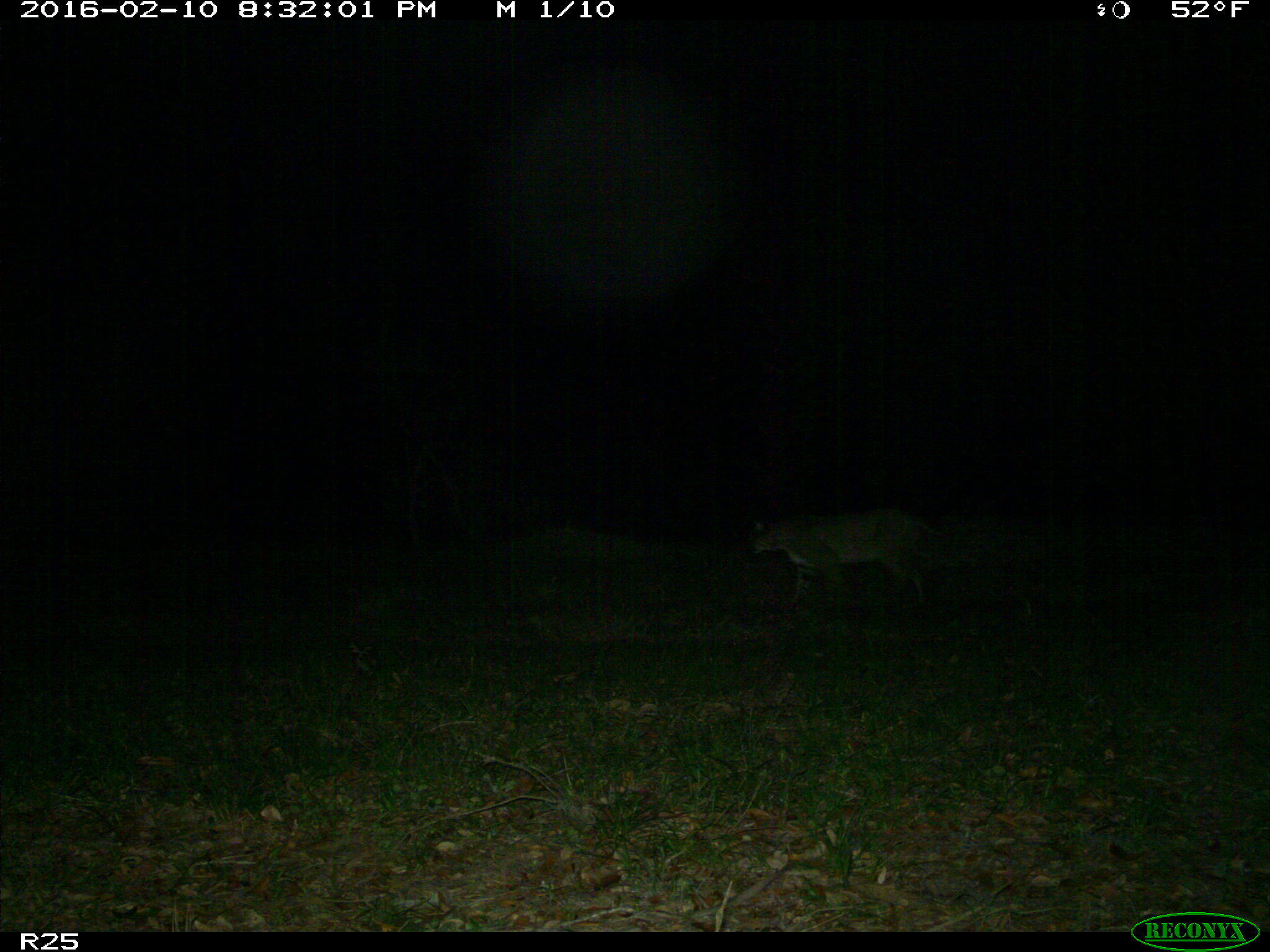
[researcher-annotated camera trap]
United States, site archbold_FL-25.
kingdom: Animalia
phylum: Chordata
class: Mammalia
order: Carnivora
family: Felidae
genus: Lynx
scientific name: Lynx rufus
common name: bobcat